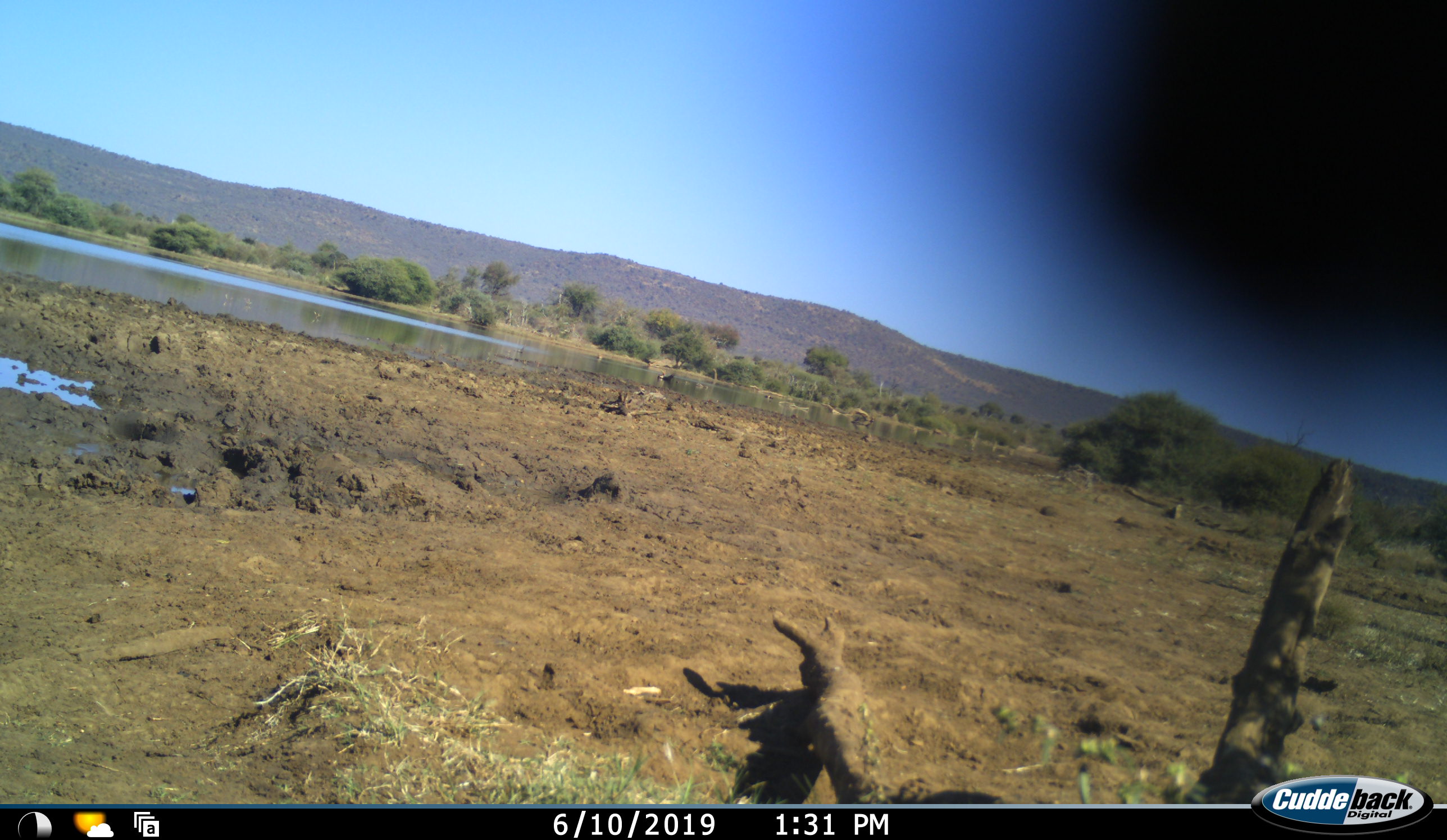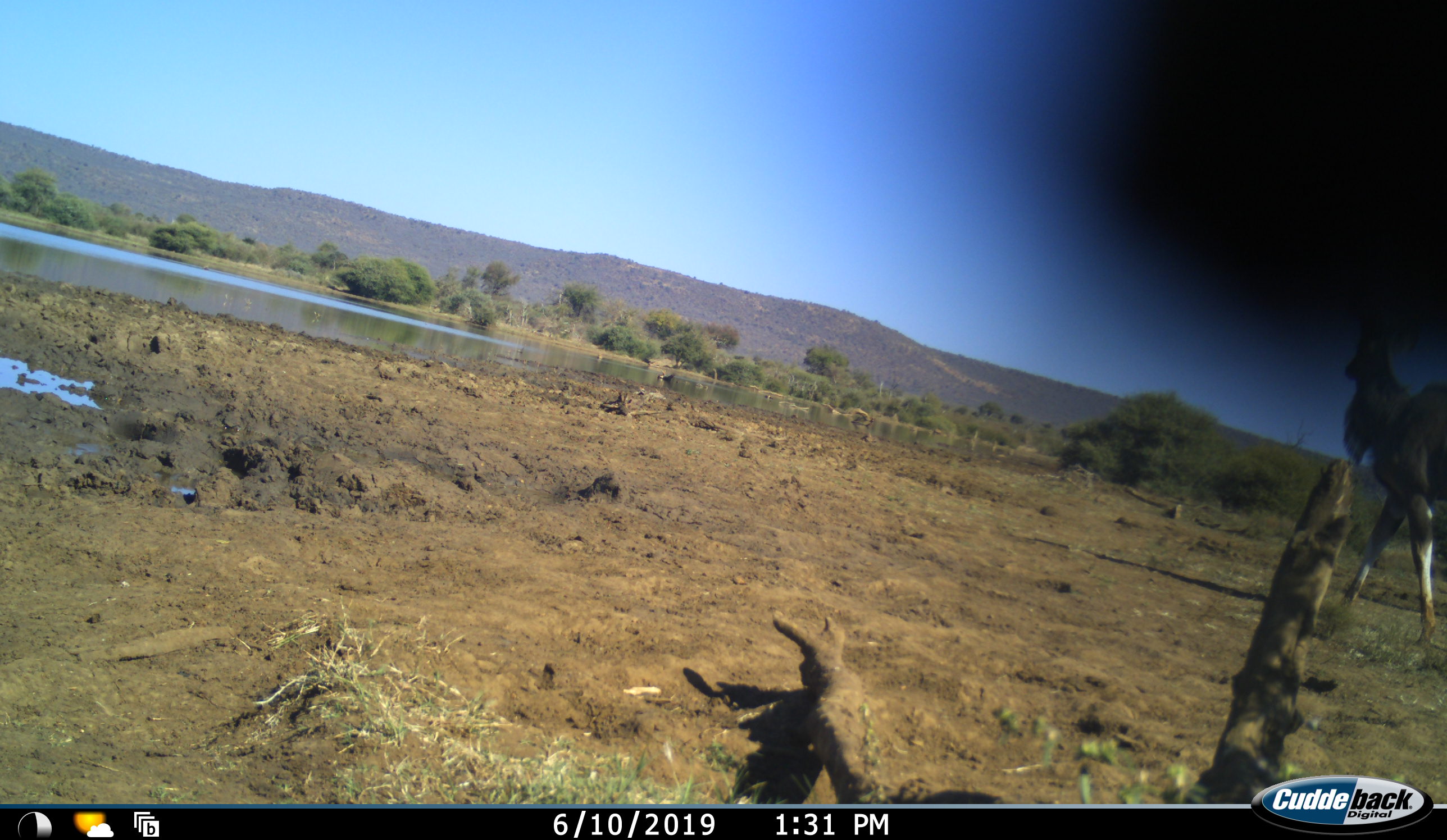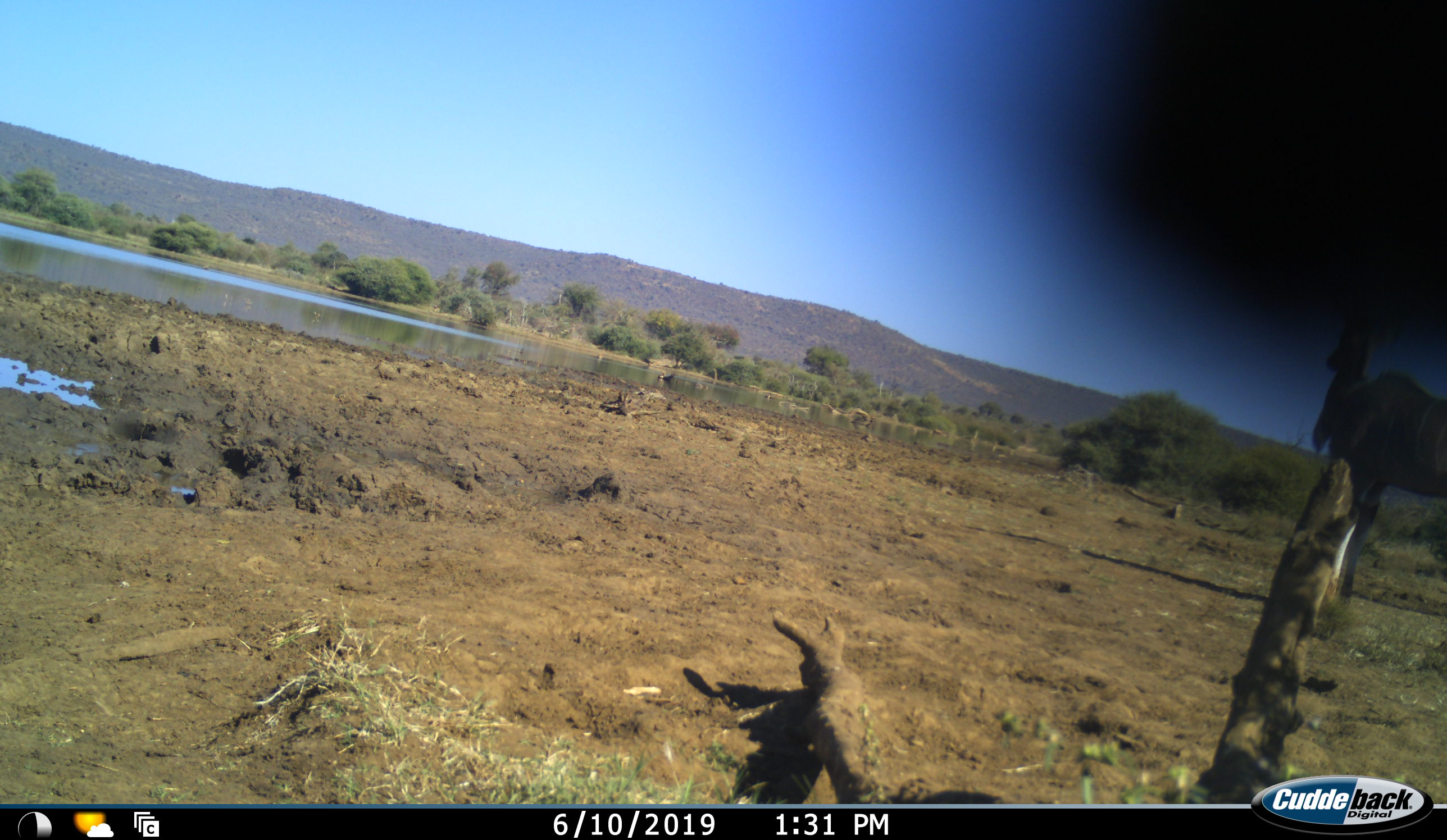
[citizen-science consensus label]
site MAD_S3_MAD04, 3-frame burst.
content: unidentified animal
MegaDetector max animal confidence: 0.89